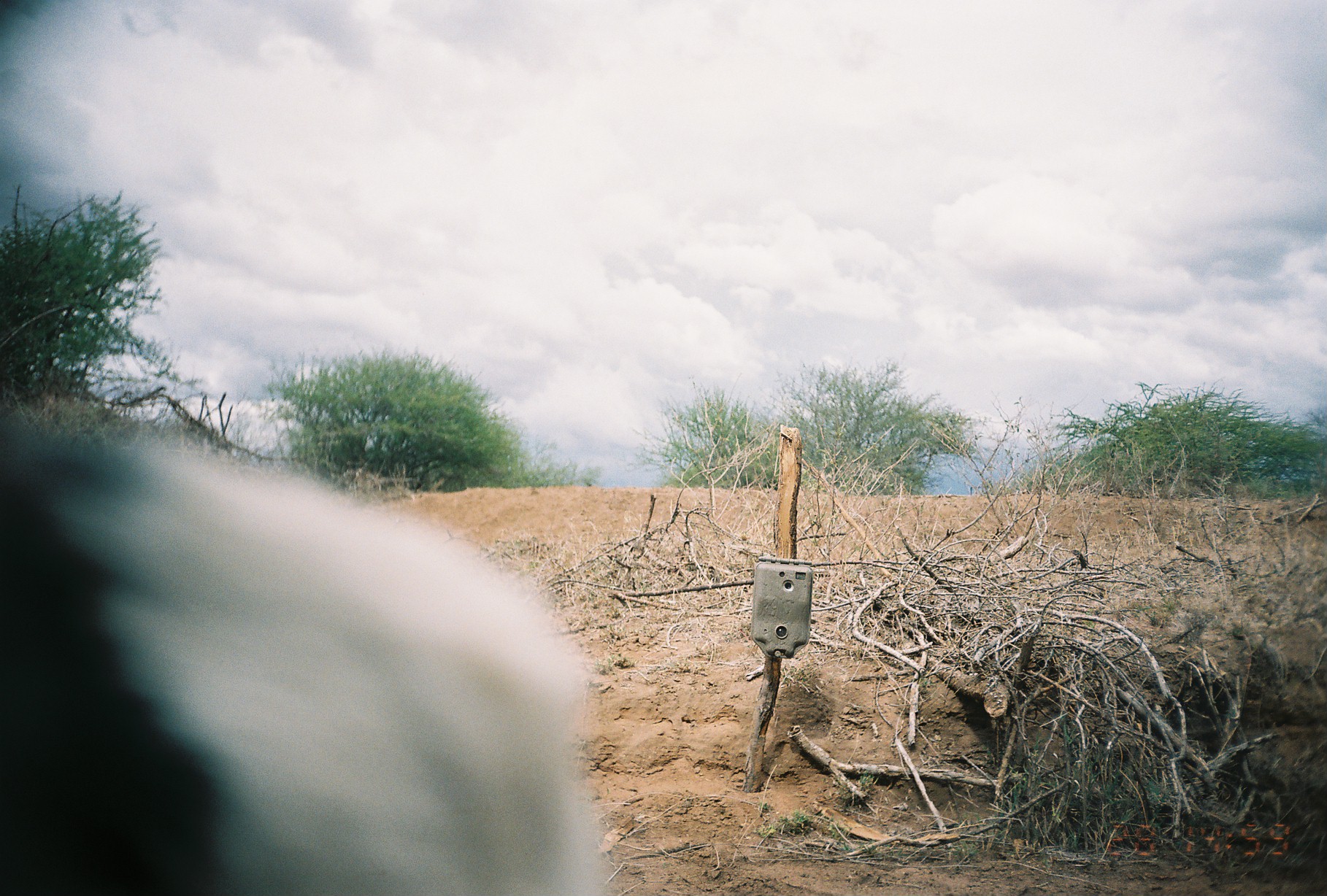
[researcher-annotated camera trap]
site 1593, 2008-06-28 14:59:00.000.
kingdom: Animalia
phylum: Chordata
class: Mammalia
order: Artiodactyla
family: Bovidae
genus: Capra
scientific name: Capra aegagrus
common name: wild goat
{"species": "Capra aegagrus (wild goat)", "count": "1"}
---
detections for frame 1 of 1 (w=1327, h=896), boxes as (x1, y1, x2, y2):
capra aegagrus: (0, 401, 607, 891)